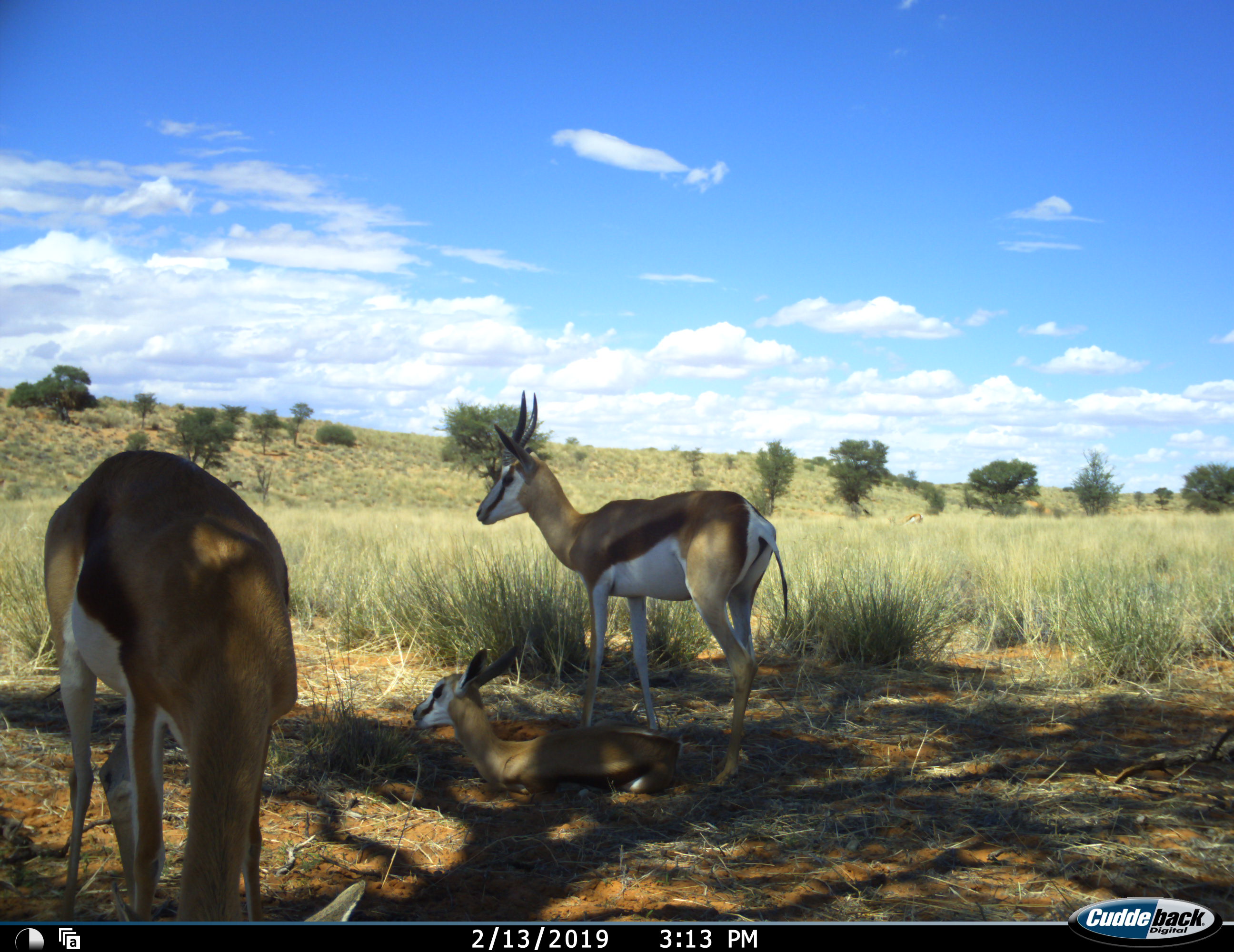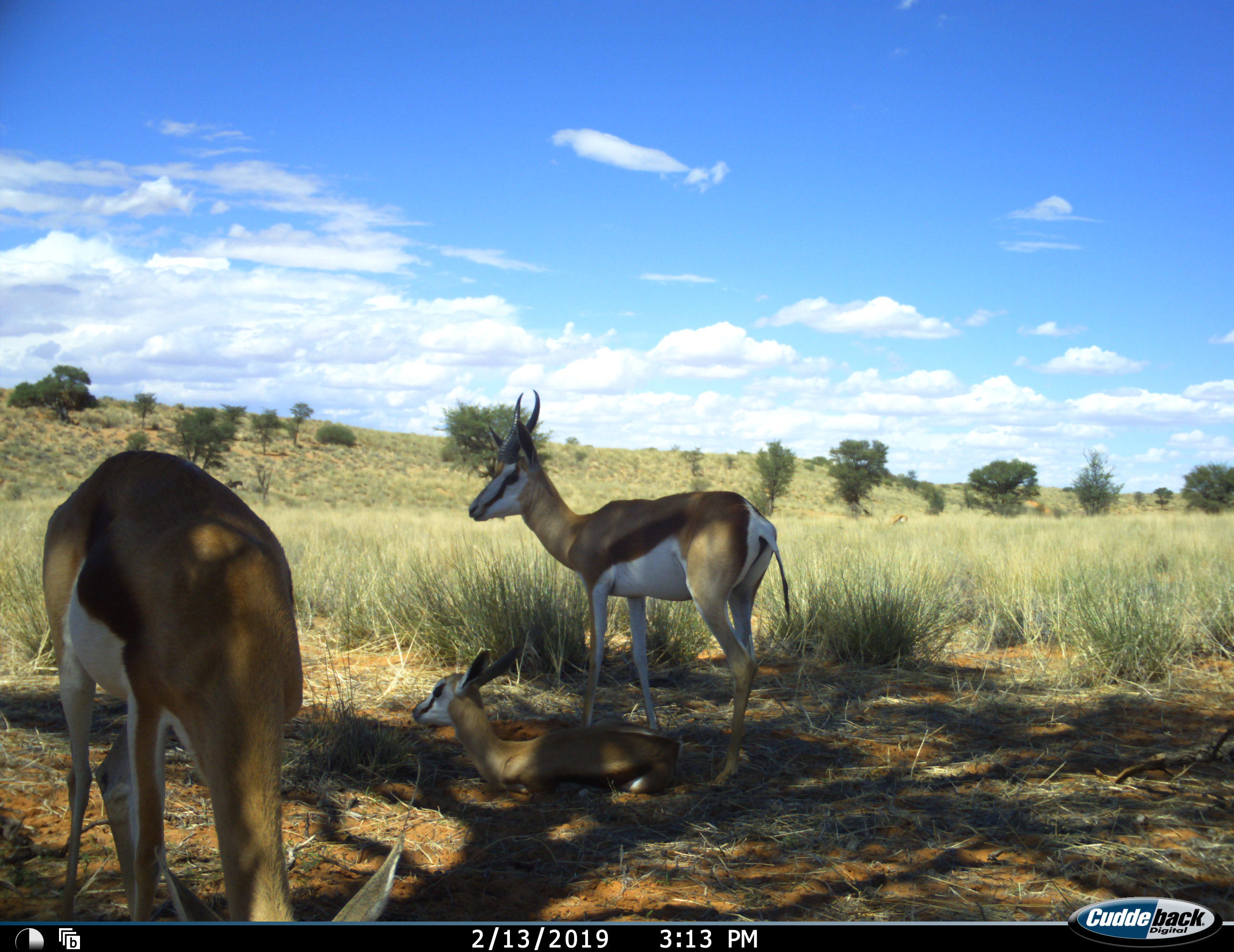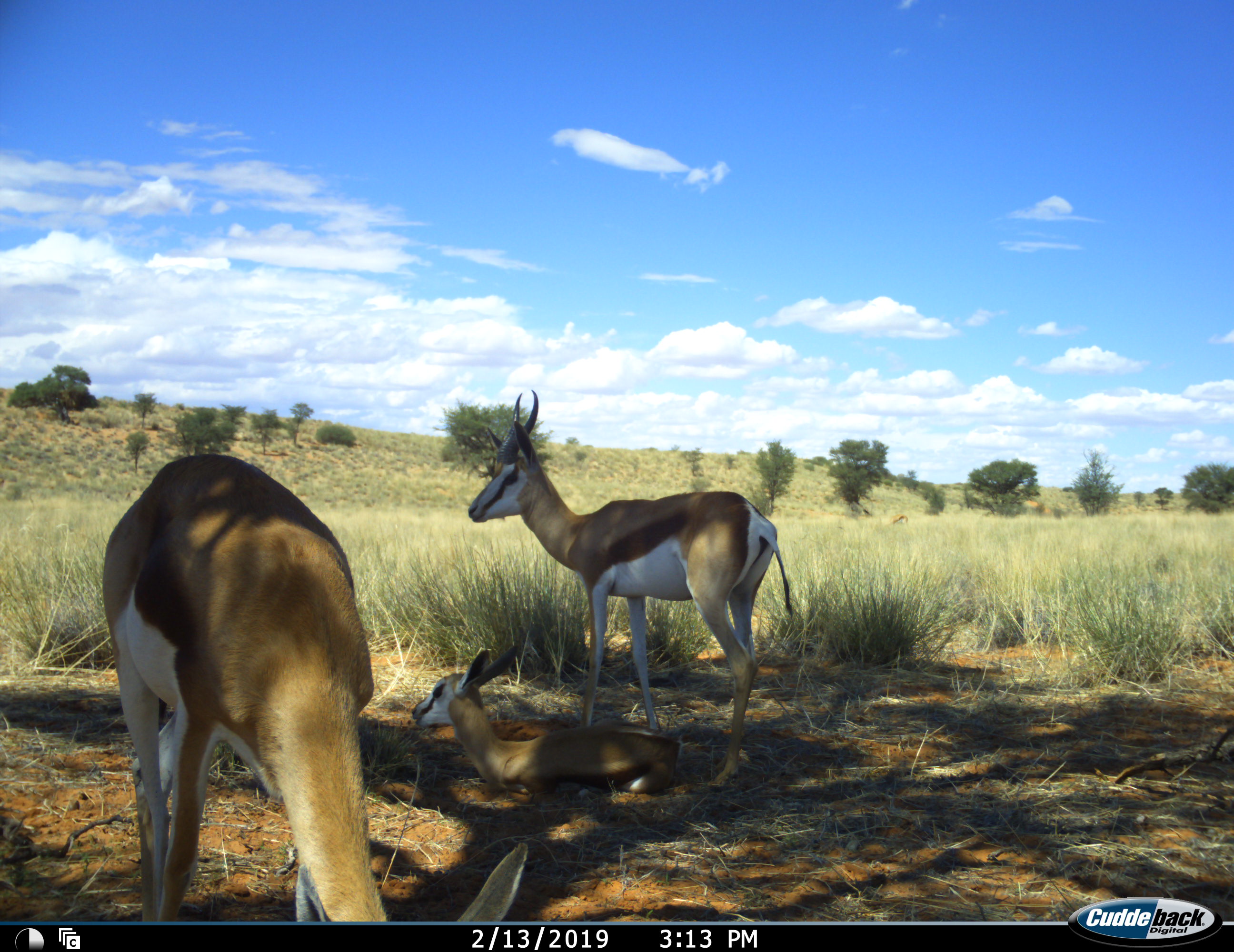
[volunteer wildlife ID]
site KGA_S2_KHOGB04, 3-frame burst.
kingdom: Animalia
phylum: Chordata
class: Mammalia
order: Artiodactyla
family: Bovidae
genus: Antidorcas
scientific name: Antidorcas marsupialis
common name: springbok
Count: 3.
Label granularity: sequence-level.